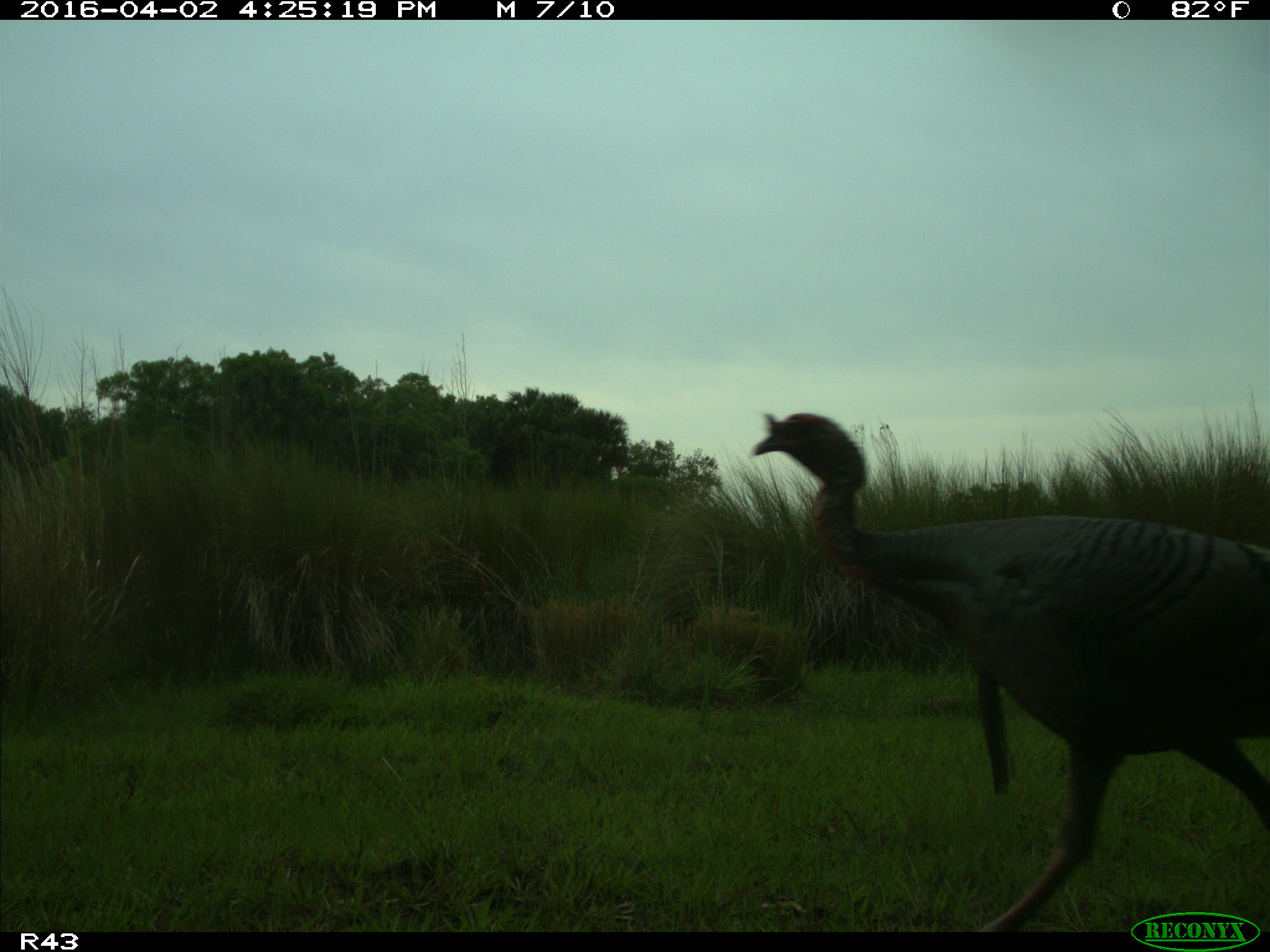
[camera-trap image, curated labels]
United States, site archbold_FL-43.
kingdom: Animalia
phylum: Chordata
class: Aves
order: Galliformes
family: Phasianidae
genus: Meleagris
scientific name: Meleagris gallopavo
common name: wild turkey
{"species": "Meleagris gallopavo (wild turkey)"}